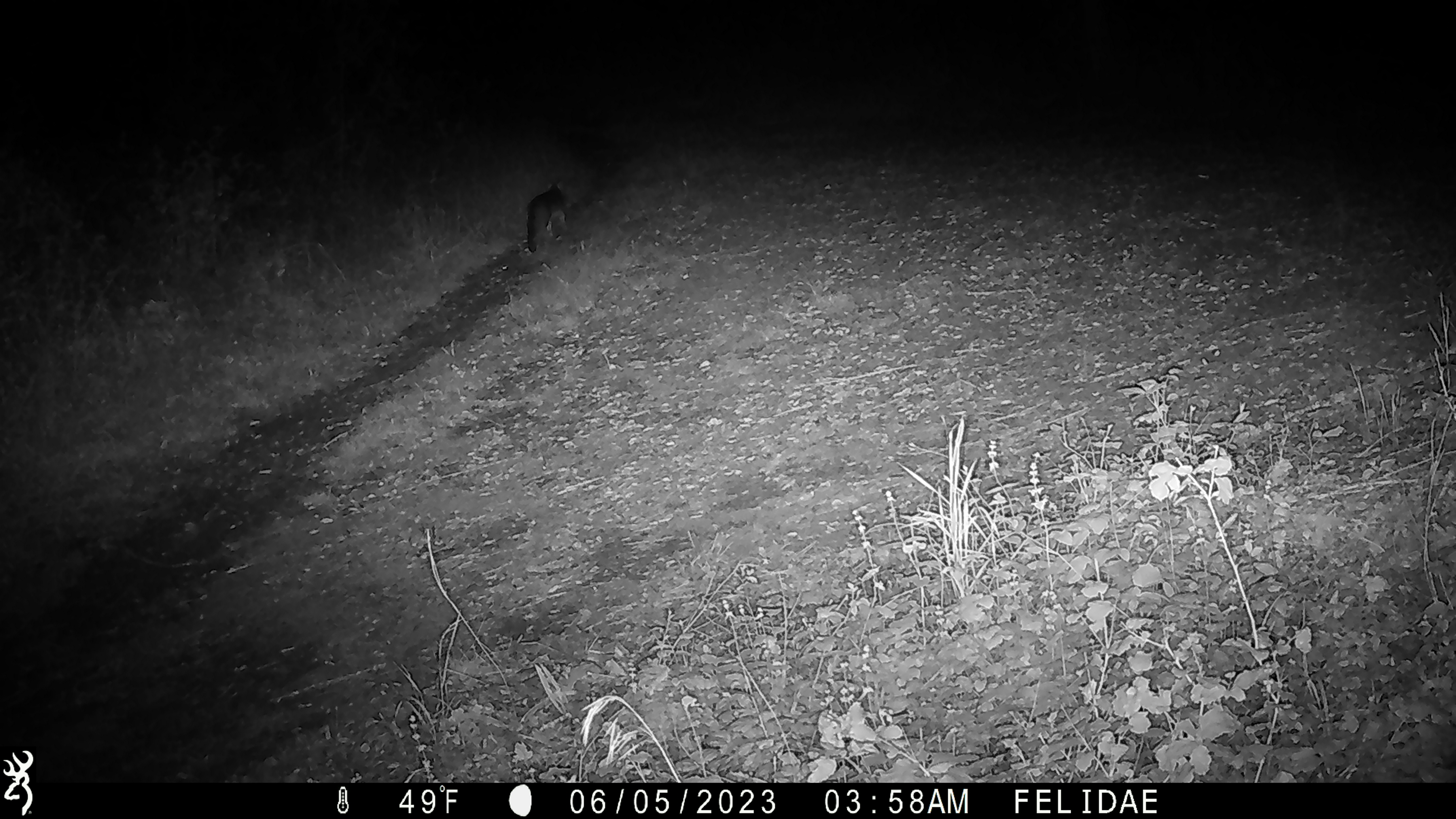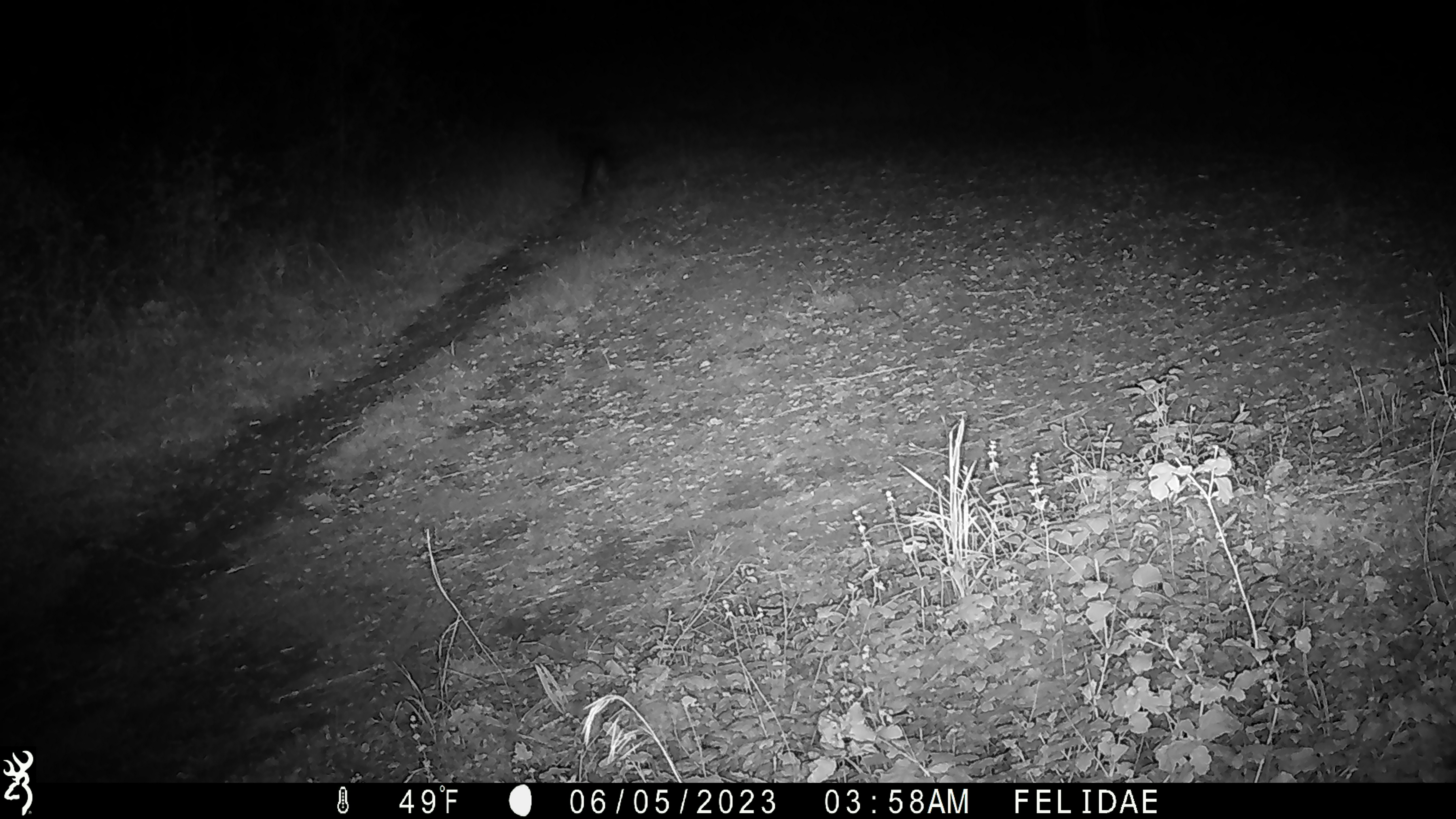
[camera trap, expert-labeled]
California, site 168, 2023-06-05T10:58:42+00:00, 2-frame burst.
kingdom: Animalia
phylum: Chordata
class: Mammalia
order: Carnivora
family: Canidae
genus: Urocyon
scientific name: Urocyon cinereoargenteus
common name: gray fox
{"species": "gray fox (Urocyon cinereoargenteus)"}